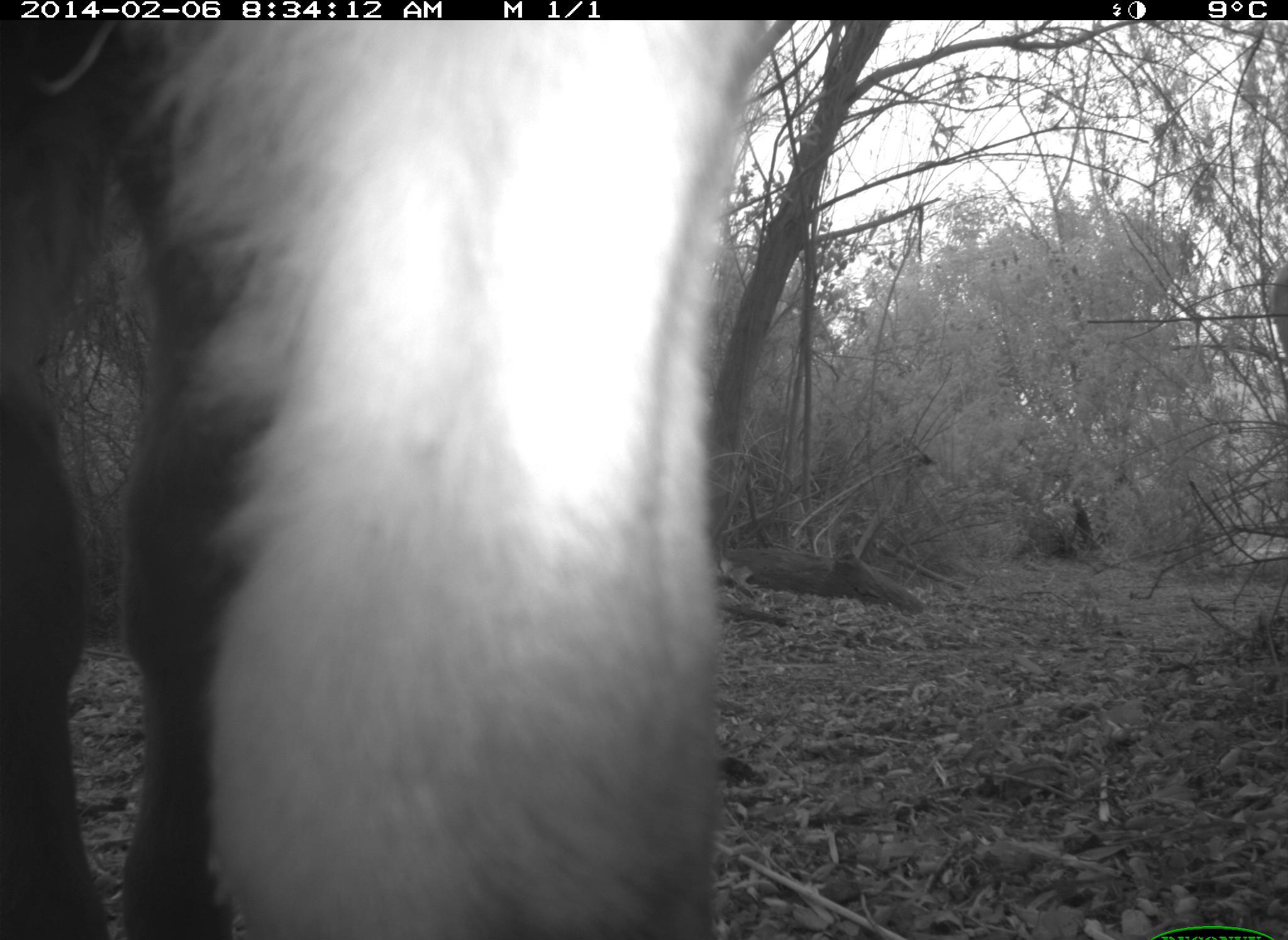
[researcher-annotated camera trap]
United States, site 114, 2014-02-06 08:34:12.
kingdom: Animalia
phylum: Chordata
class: Mammalia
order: Artiodactyla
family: Bovidae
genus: Bos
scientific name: Bos taurus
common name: cow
Cow (Bos taurus).